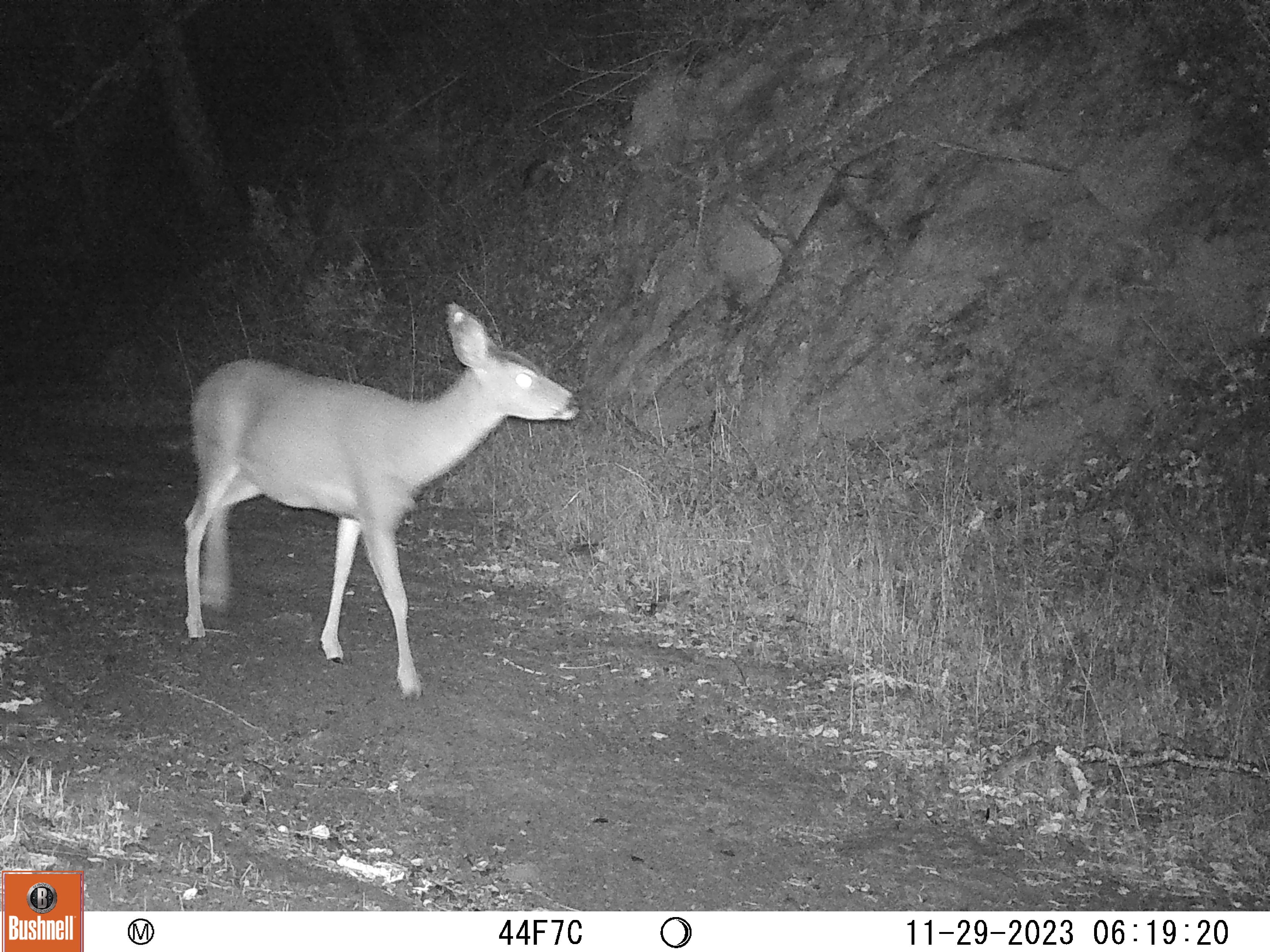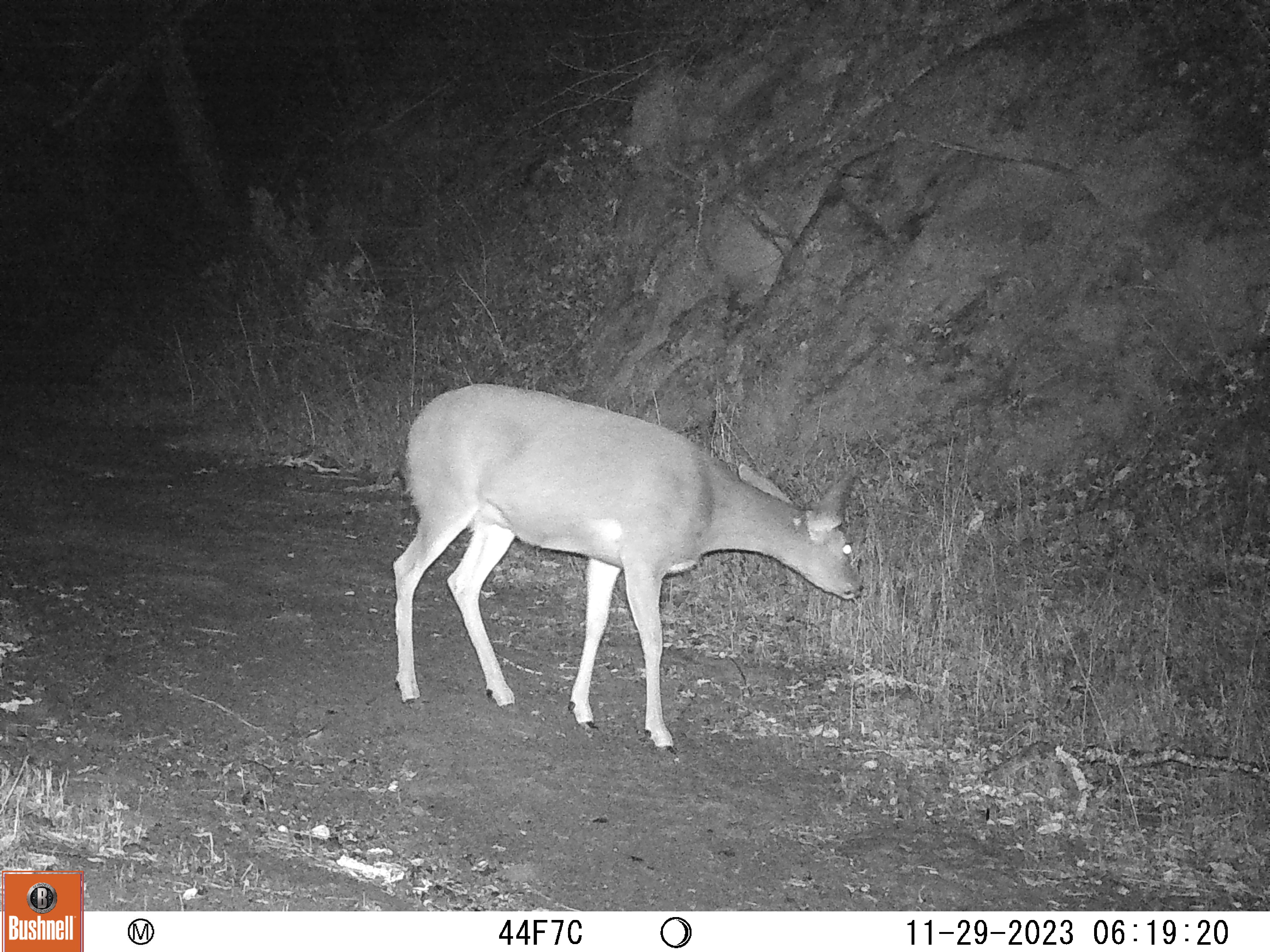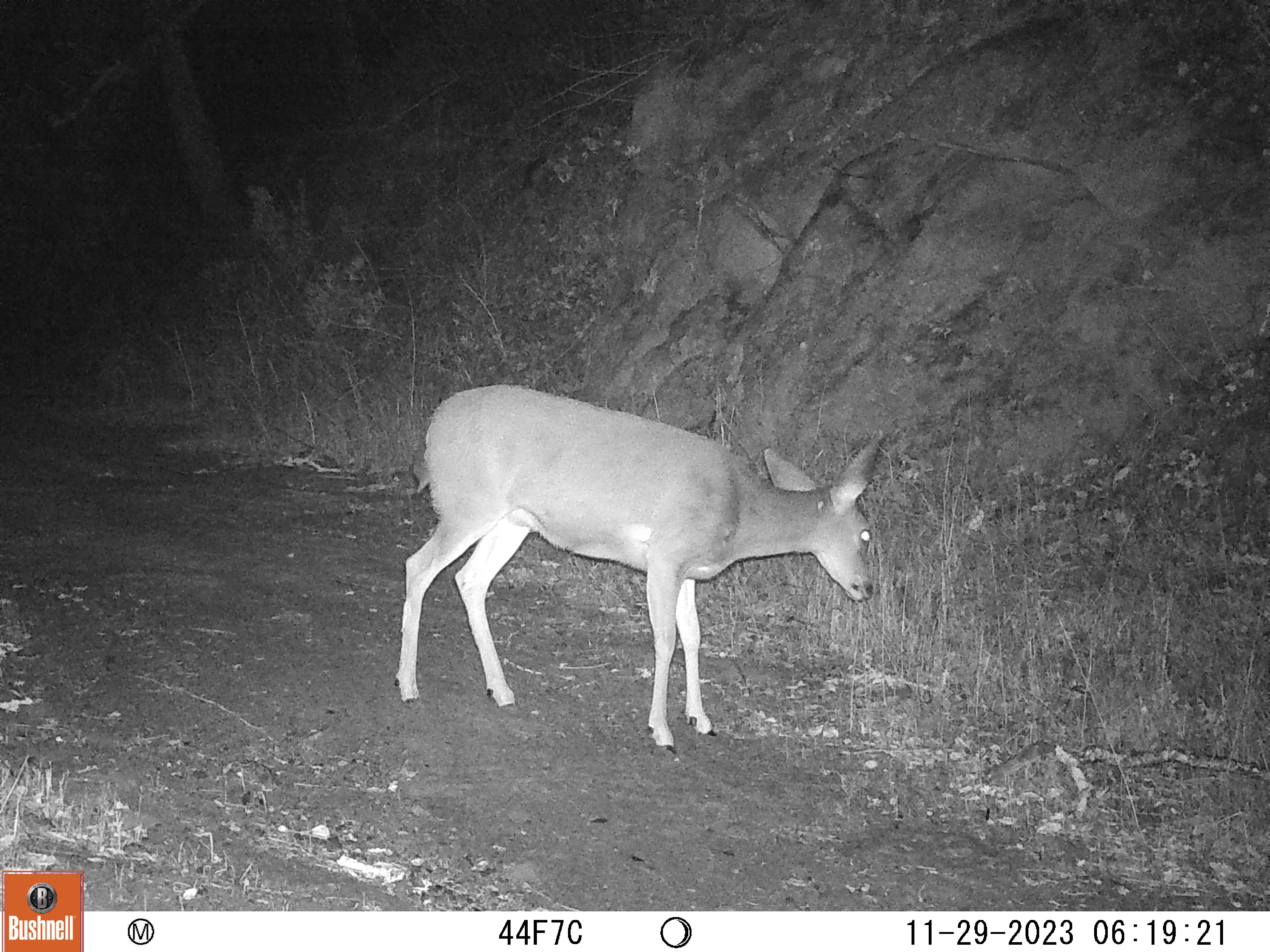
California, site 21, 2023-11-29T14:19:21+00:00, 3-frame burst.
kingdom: Animalia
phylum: Chordata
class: Mammalia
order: Artiodactyla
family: Cervidae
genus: Odocoileus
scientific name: Odocoileus hemionus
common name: mule deer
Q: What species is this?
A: Mule deer (Odocoileus hemionus).